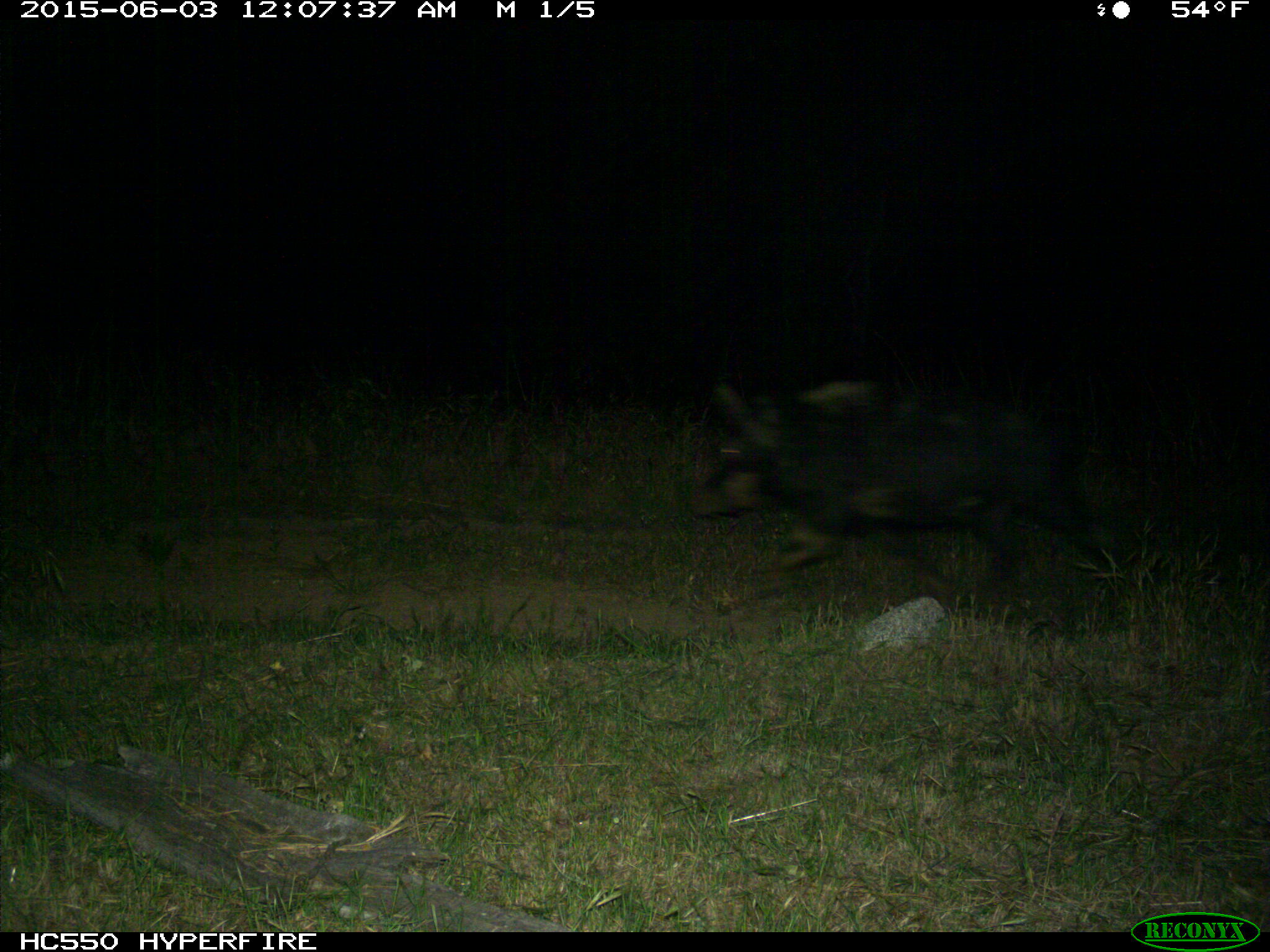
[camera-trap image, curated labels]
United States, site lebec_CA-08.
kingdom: Animalia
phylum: Chordata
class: Mammalia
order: Artiodactyla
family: Suidae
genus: Sus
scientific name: Sus scrofa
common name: wild boar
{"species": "Sus scrofa (wild boar)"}